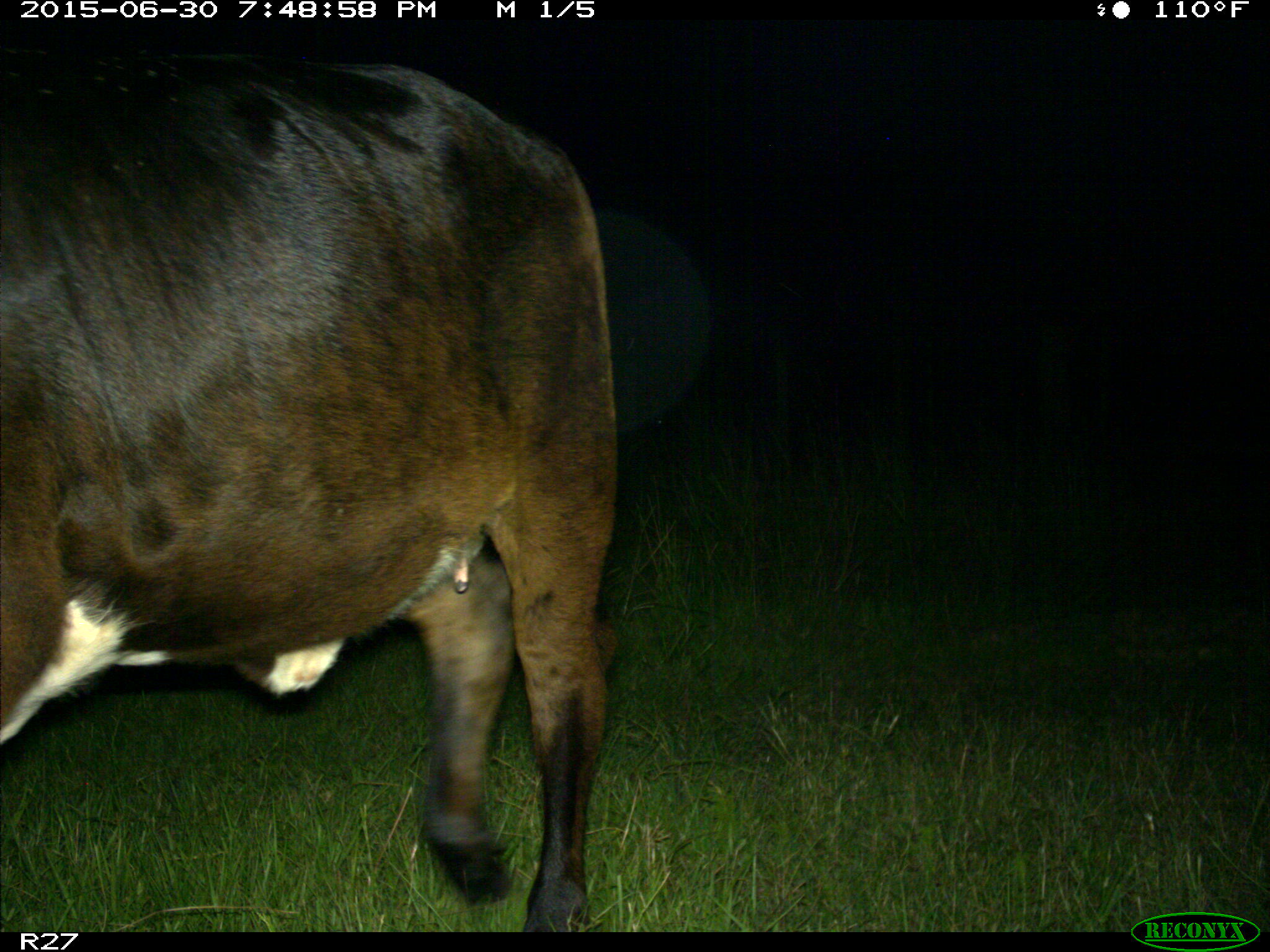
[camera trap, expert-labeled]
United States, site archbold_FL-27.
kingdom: Animalia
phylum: Chordata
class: Mammalia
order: Artiodactyla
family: Bovidae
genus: Bos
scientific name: Bos taurus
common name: domestic cow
Bos taurus (domestic cow).